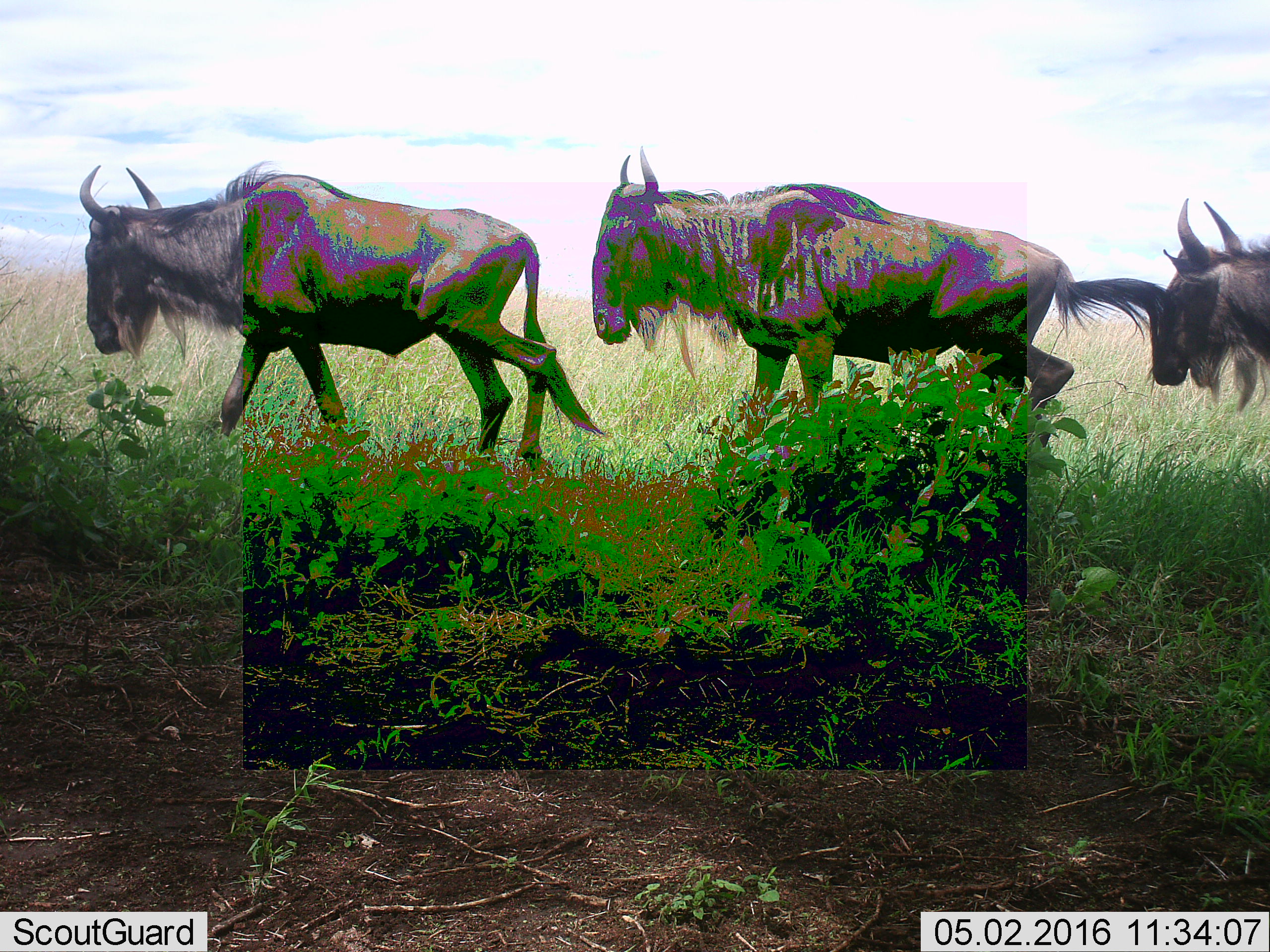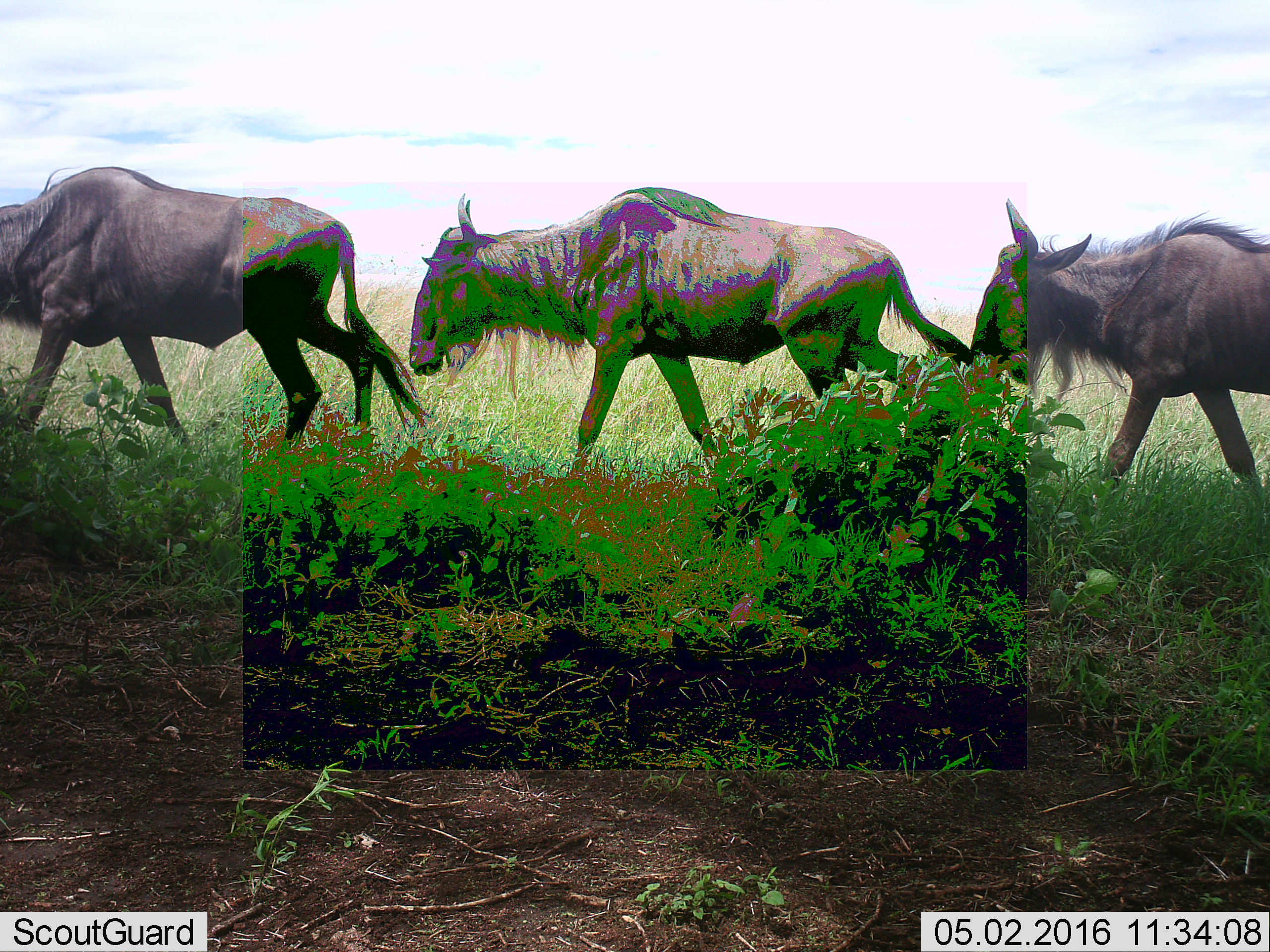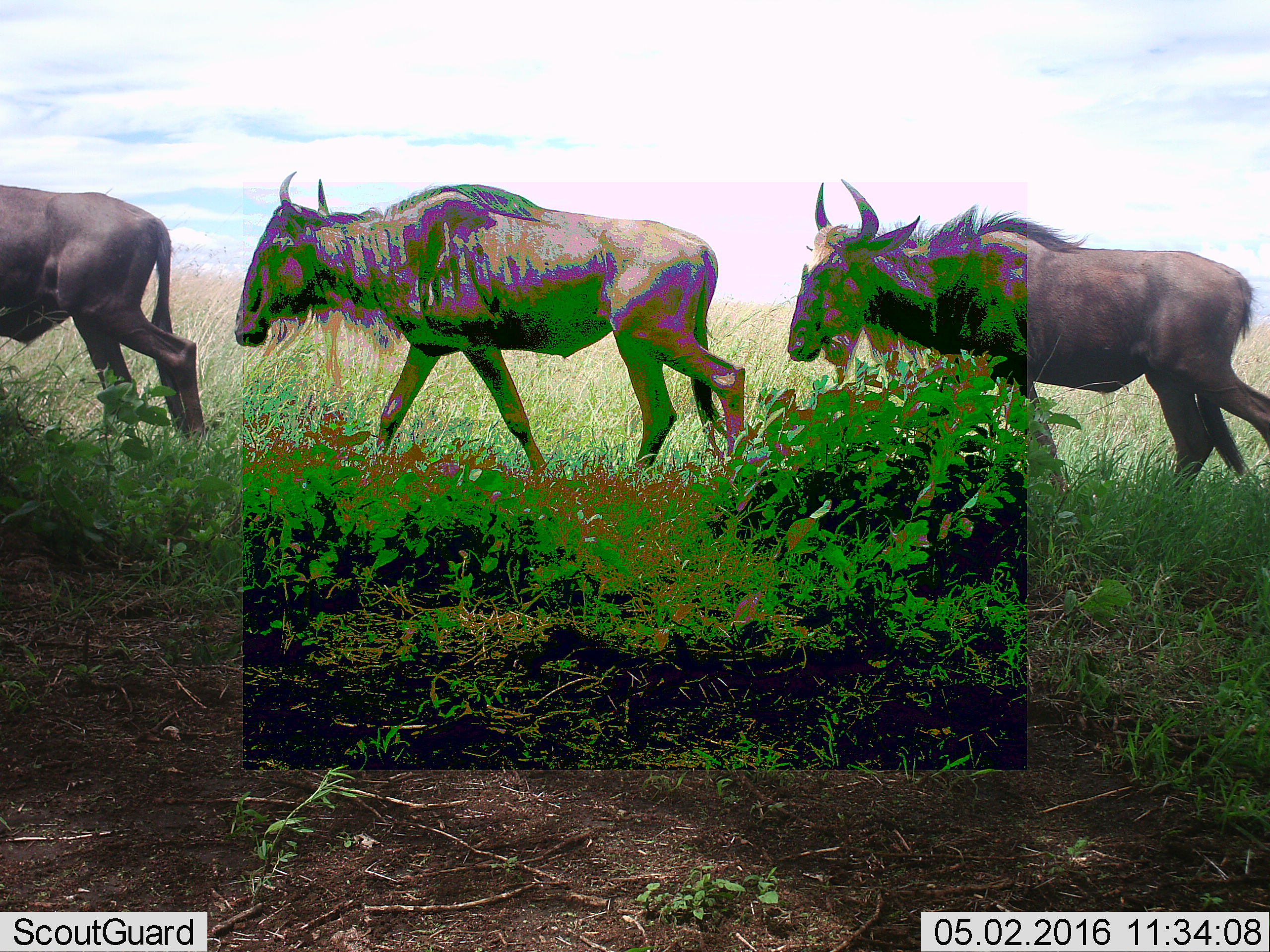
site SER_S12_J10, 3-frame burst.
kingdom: Animalia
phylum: Chordata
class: Mammalia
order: Artiodactyla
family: Bovidae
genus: Connochaetes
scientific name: Connochaetes taurinus taurinus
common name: blue wildebeest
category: wildebeestblue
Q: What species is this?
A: Wildebeestblue (blue wildebeest) (Connochaetes taurinus taurinus).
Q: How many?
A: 3.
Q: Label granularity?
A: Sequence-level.